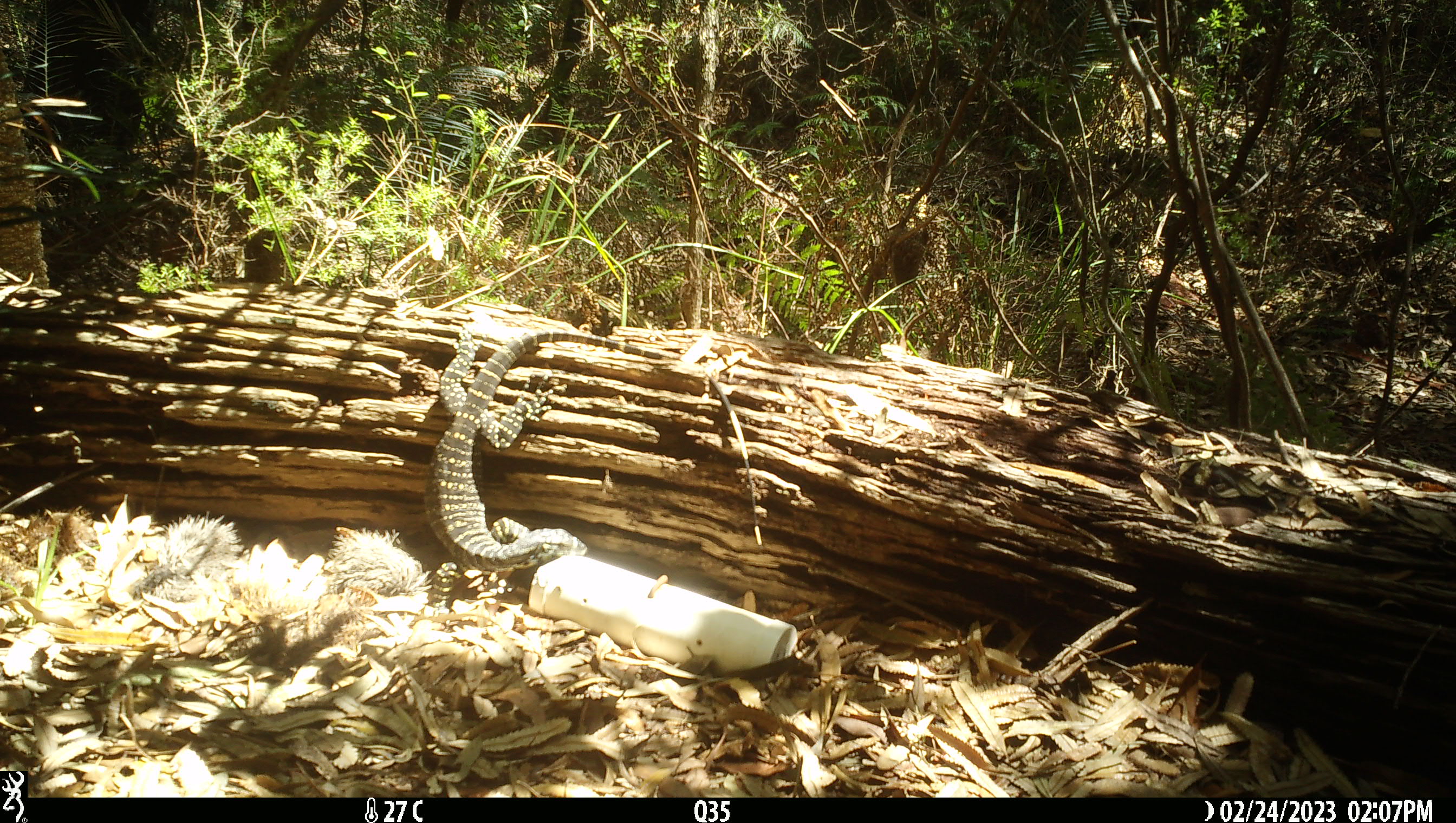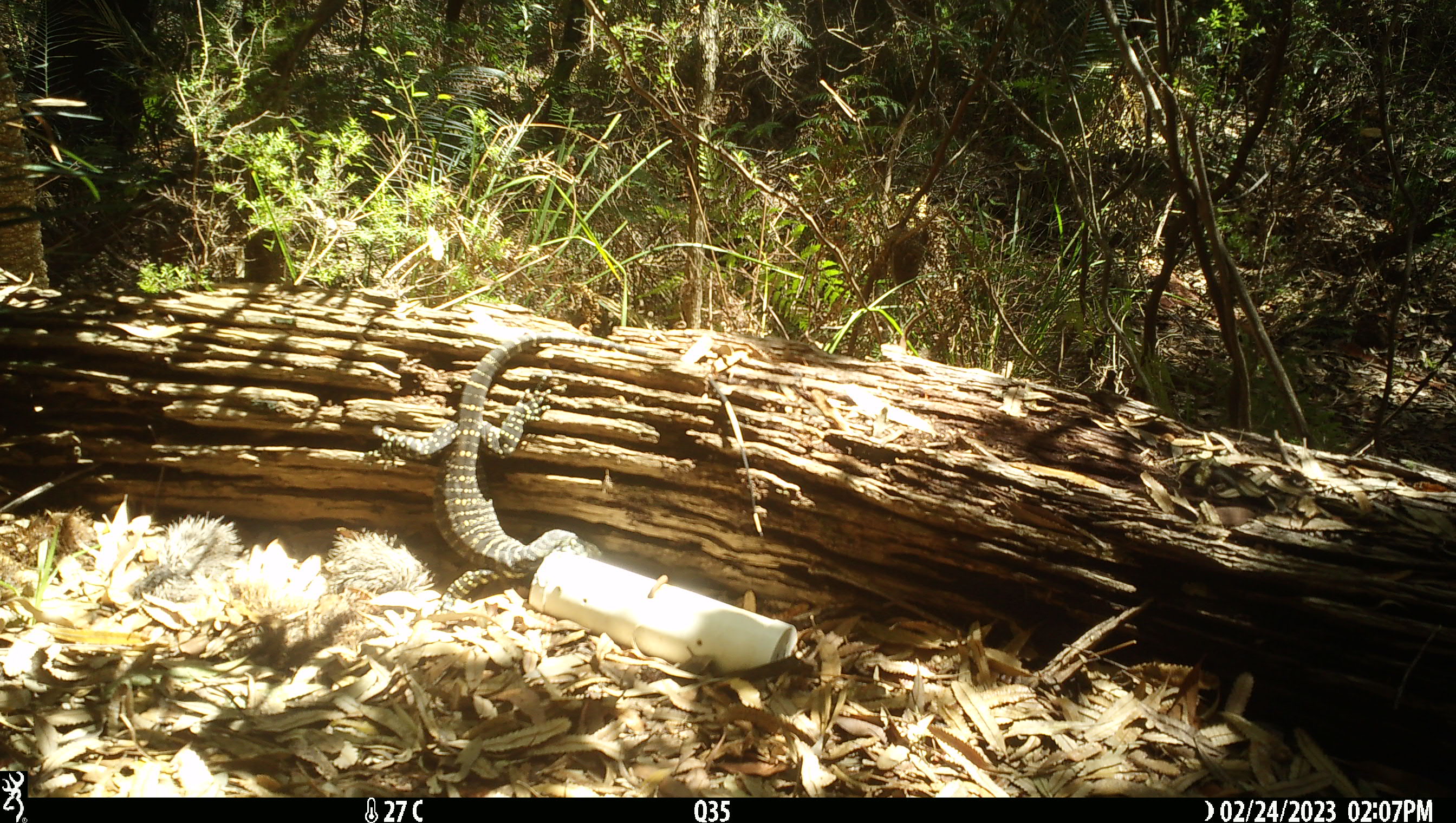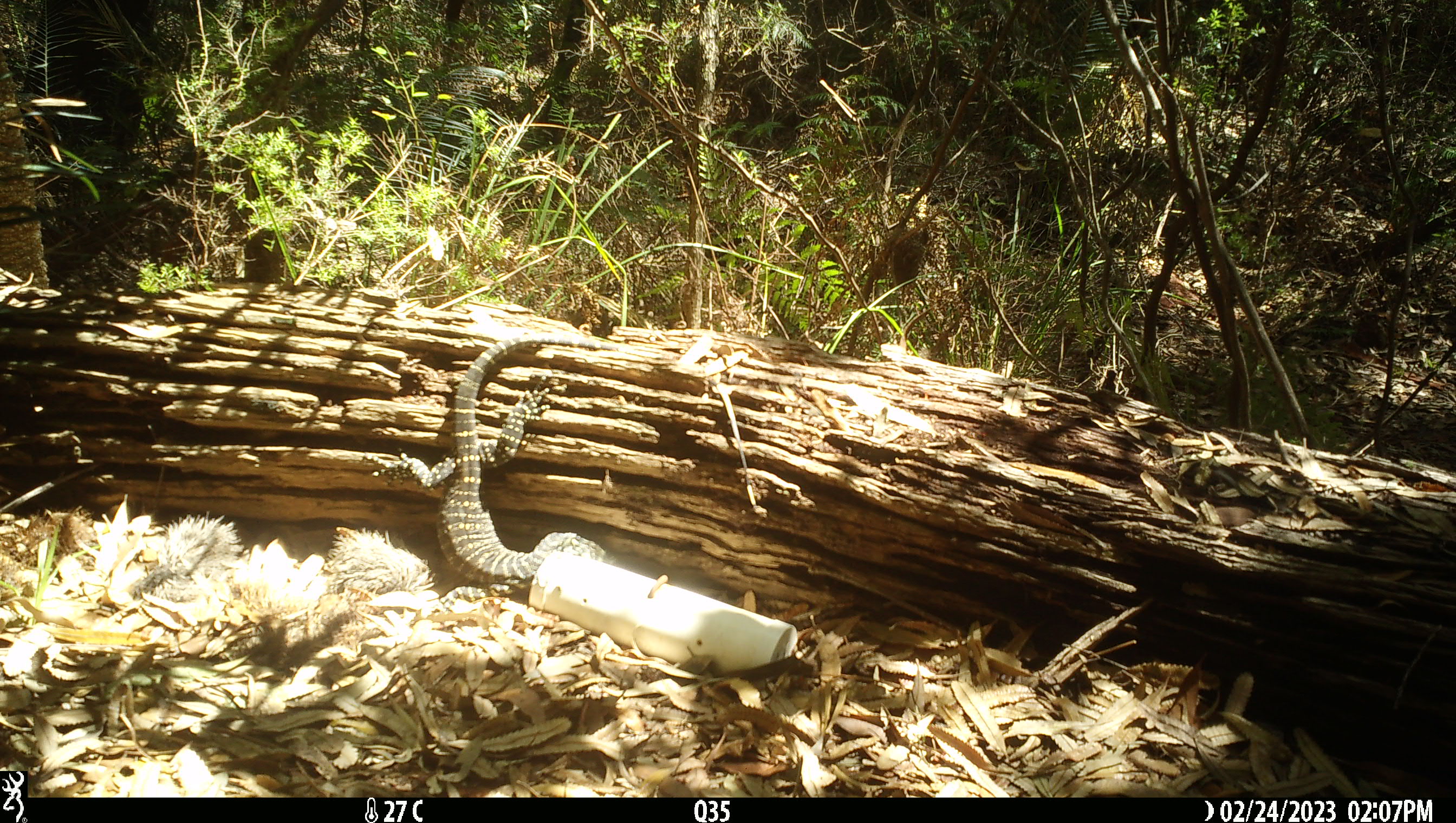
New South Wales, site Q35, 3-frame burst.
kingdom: Animalia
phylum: Chordata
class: Reptilia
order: Squamata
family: Varanidae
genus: Varanus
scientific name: Varanus varius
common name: lace monitor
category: goanna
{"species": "goanna (lace monitor) (Varanus varius)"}